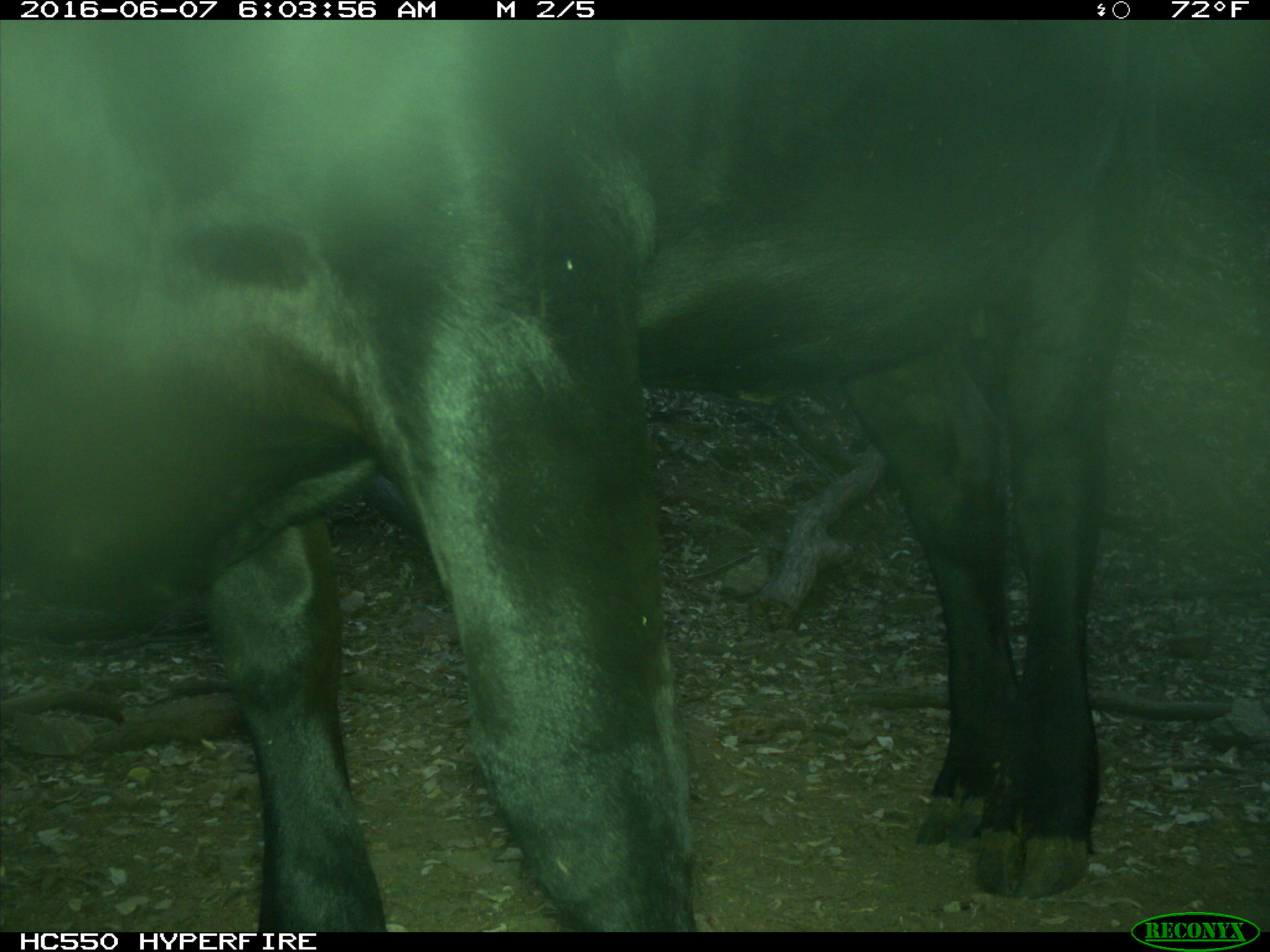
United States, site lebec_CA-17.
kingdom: Animalia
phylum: Chordata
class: Mammalia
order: Artiodactyla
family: Bovidae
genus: Bos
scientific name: Bos taurus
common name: domestic cow